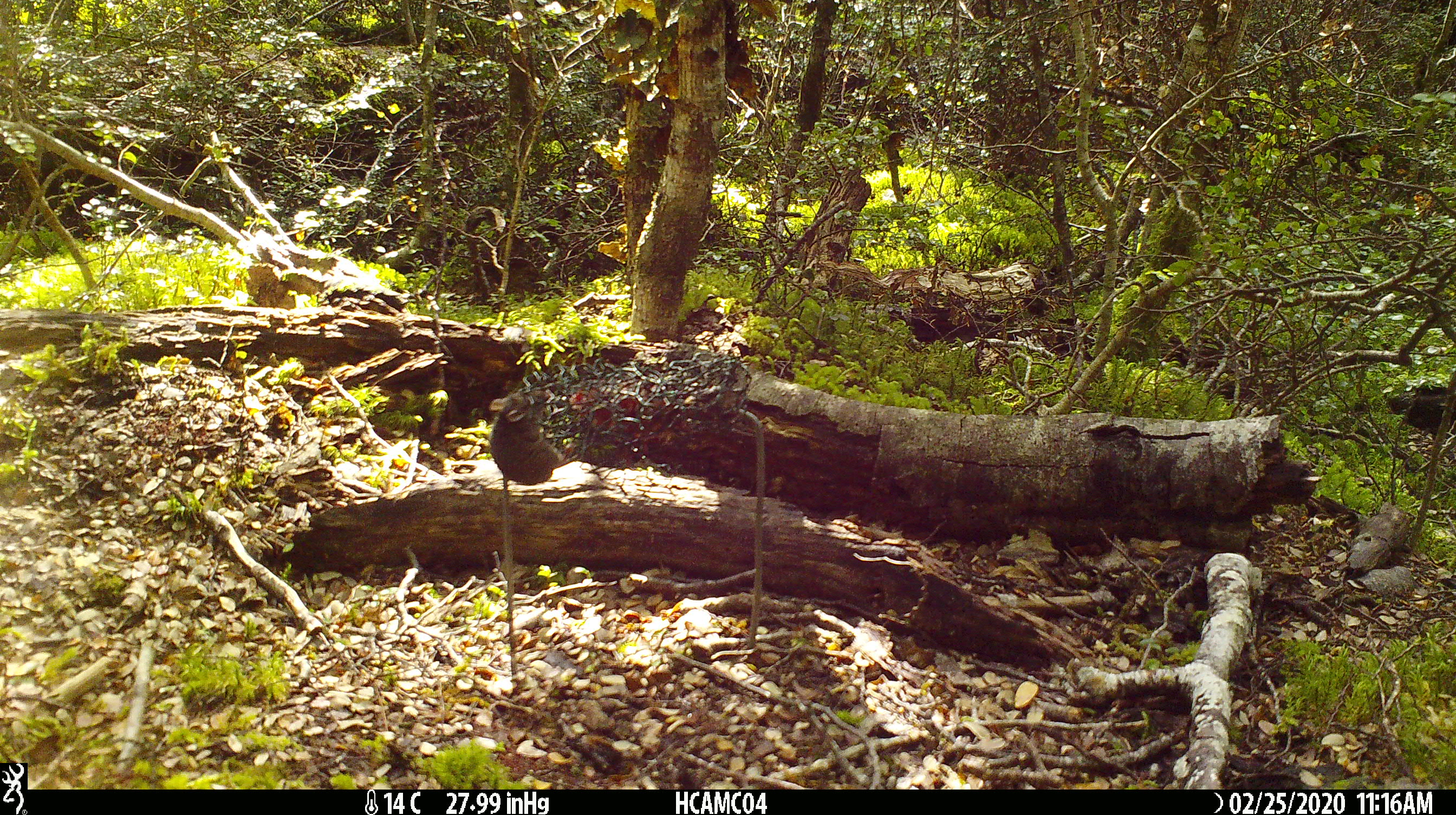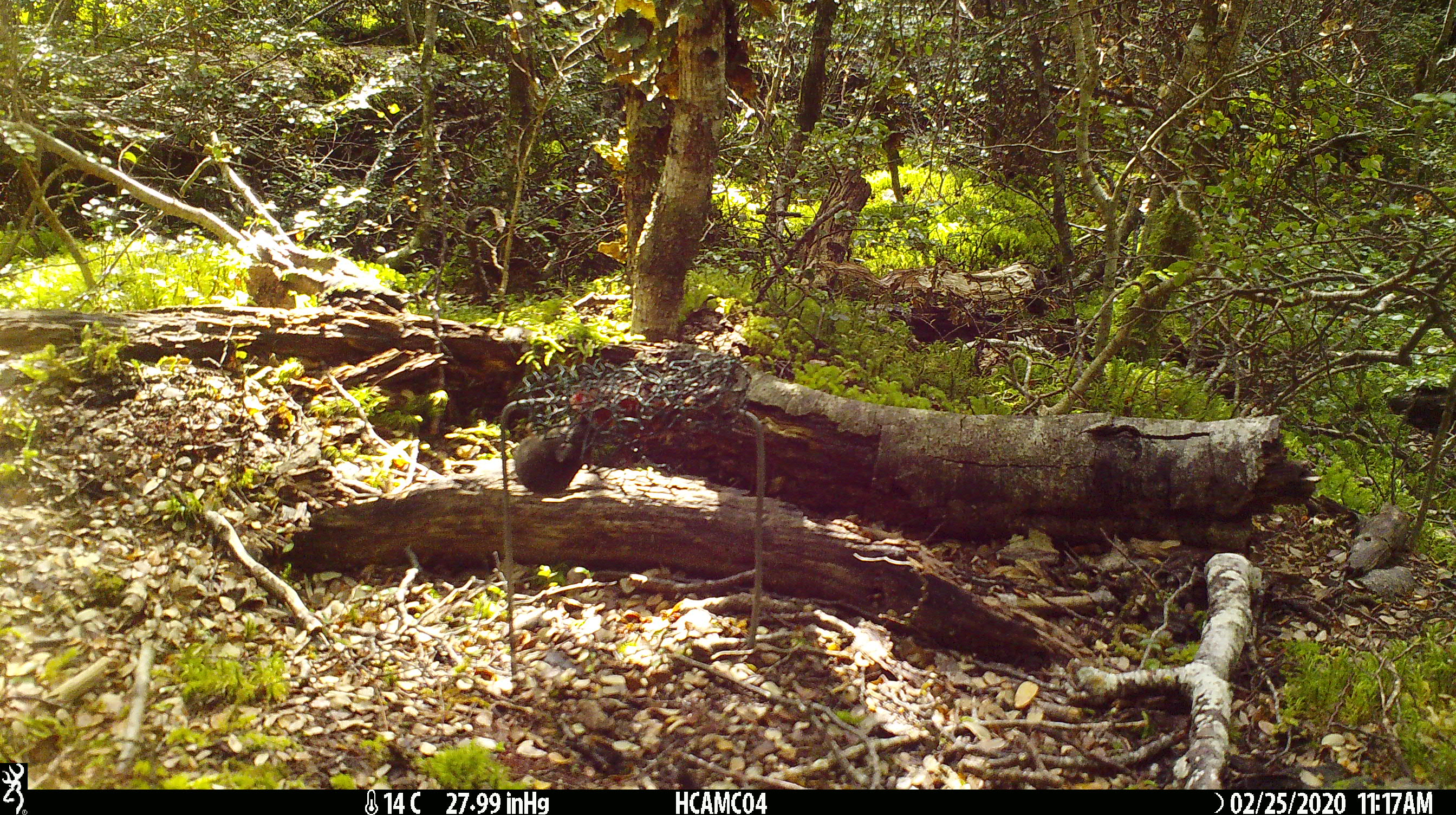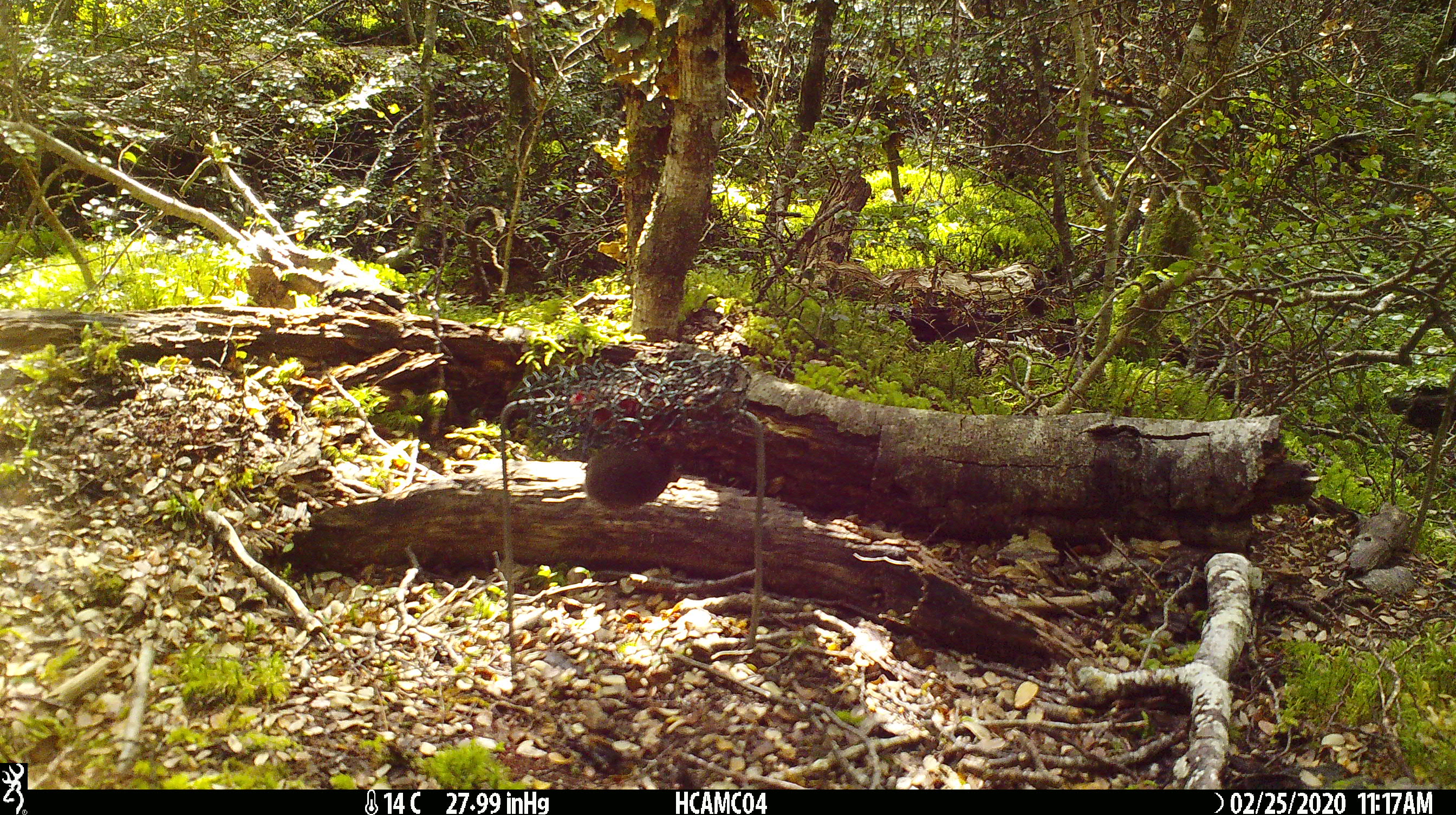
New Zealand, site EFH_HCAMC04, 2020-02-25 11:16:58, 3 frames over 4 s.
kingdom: Animalia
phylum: Chordata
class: Mammalia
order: Rodentia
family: Muridae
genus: Mus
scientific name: Mus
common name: mouse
Mouse (Mus).